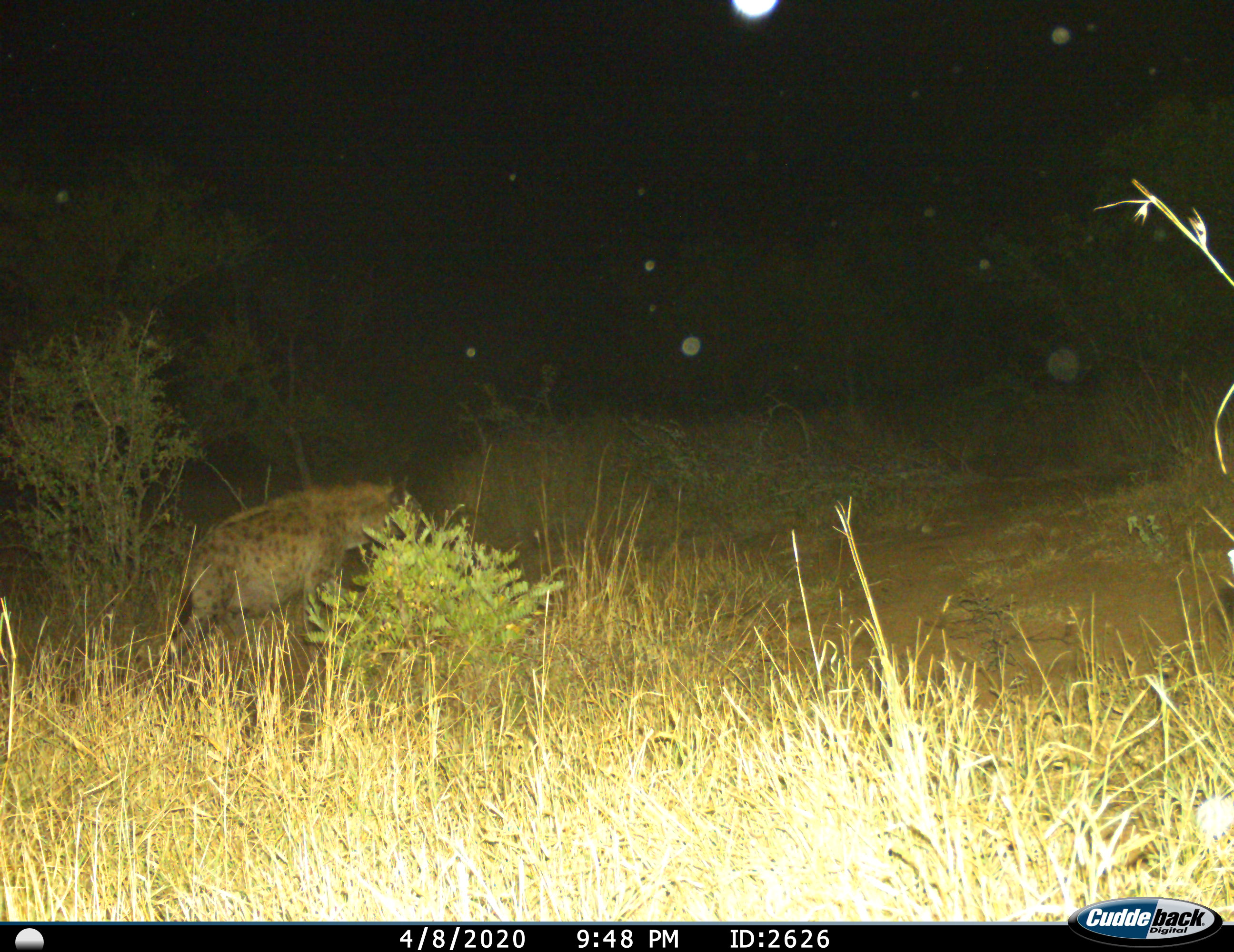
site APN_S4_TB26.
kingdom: Animalia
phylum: Chordata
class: Mammalia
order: Carnivora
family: Hyaenidae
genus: Crocuta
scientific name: Crocuta crocuta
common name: spotted hyena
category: hyenaspotted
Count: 1.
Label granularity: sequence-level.